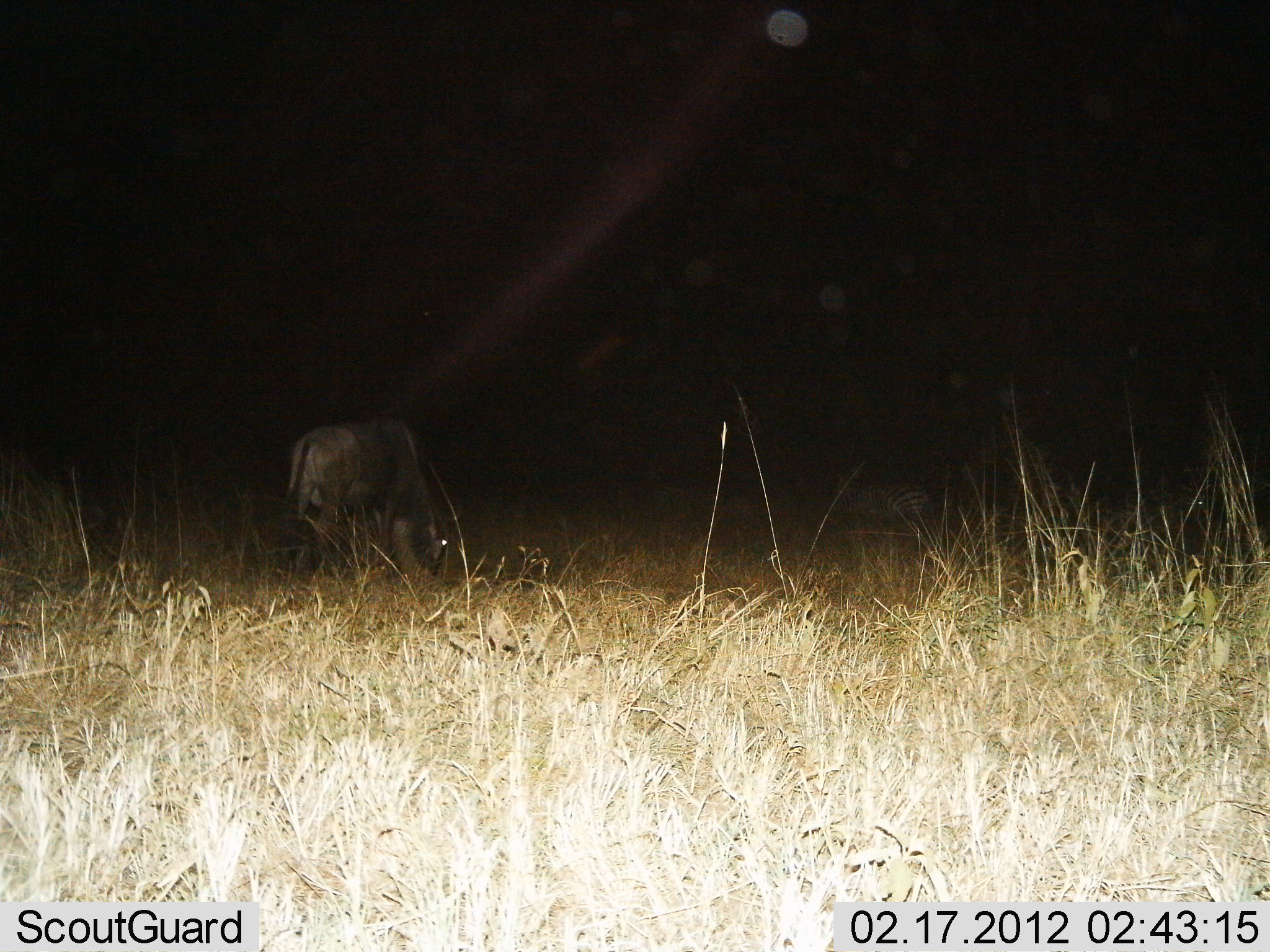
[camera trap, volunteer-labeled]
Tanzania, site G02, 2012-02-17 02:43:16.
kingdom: Animalia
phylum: Chordata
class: Mammalia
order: Artiodactyla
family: Bovidae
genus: Connochaetes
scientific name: Connochaetes taurinus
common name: blue wildebeest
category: wildebeest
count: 1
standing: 22%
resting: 0%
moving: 0%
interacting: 0%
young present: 0%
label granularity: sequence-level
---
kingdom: Animalia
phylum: Chordata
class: Mammalia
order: Perissodactyla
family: Equidae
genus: Equus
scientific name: Equus quagga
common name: plains zebra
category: zebra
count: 1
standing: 38%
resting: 46%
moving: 0%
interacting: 0%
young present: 0%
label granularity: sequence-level